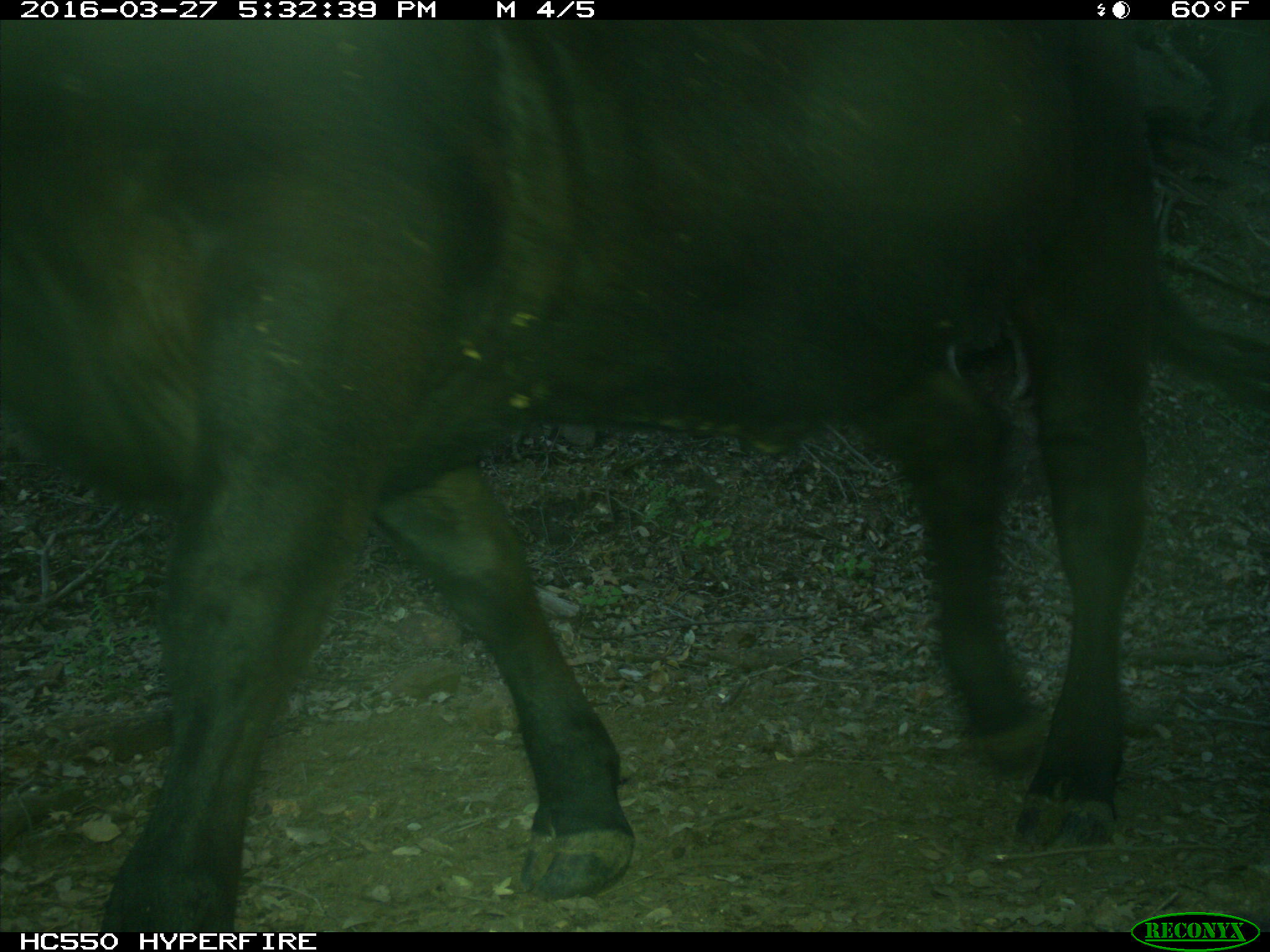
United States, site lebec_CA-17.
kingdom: Animalia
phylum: Chordata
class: Mammalia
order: Artiodactyla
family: Bovidae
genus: Bos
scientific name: Bos taurus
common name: domestic cow